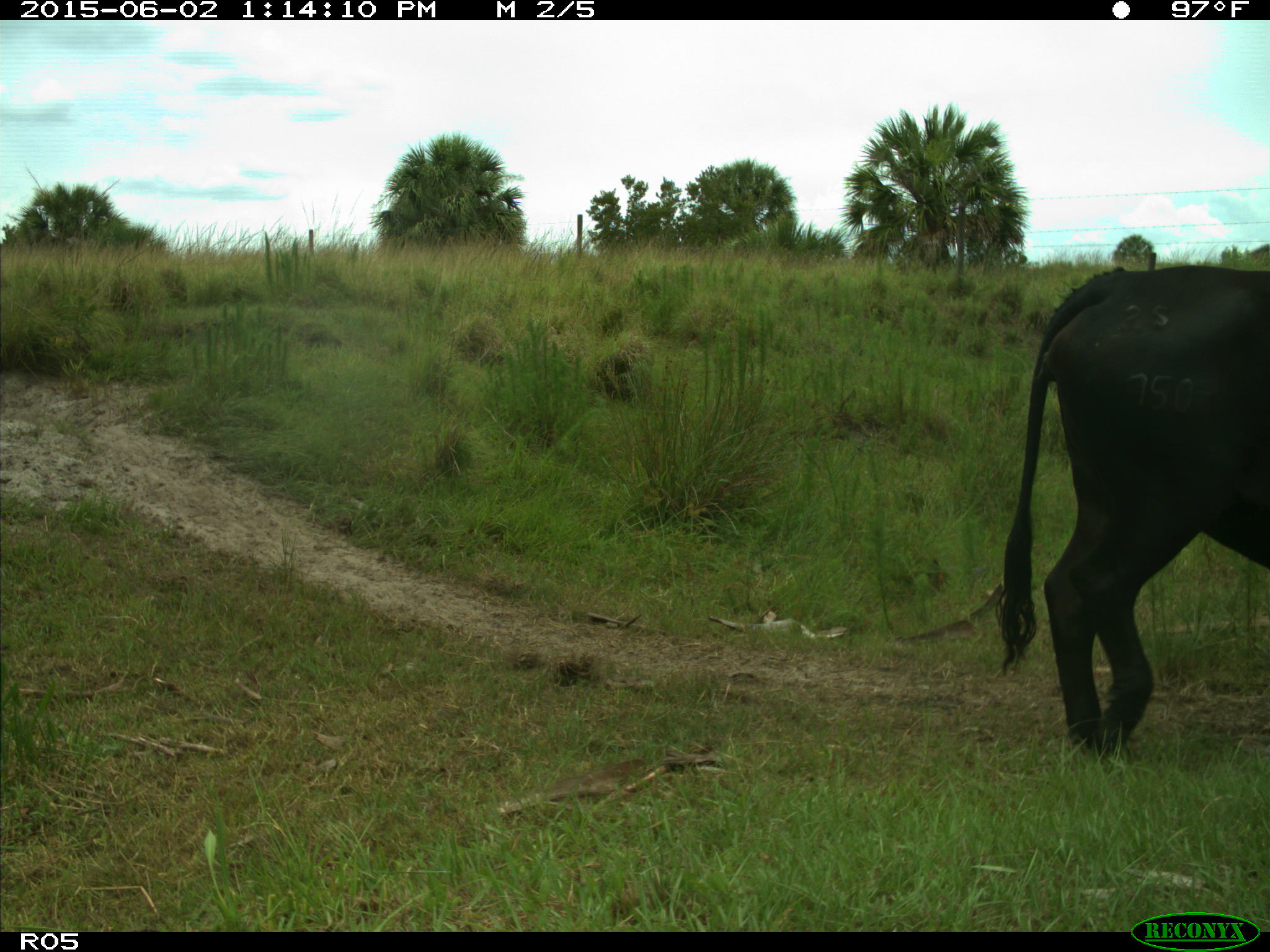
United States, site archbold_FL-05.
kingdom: Animalia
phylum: Chordata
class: Mammalia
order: Artiodactyla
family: Bovidae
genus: Bos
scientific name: Bos taurus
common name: domestic cow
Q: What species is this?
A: Bos taurus (domestic cow).